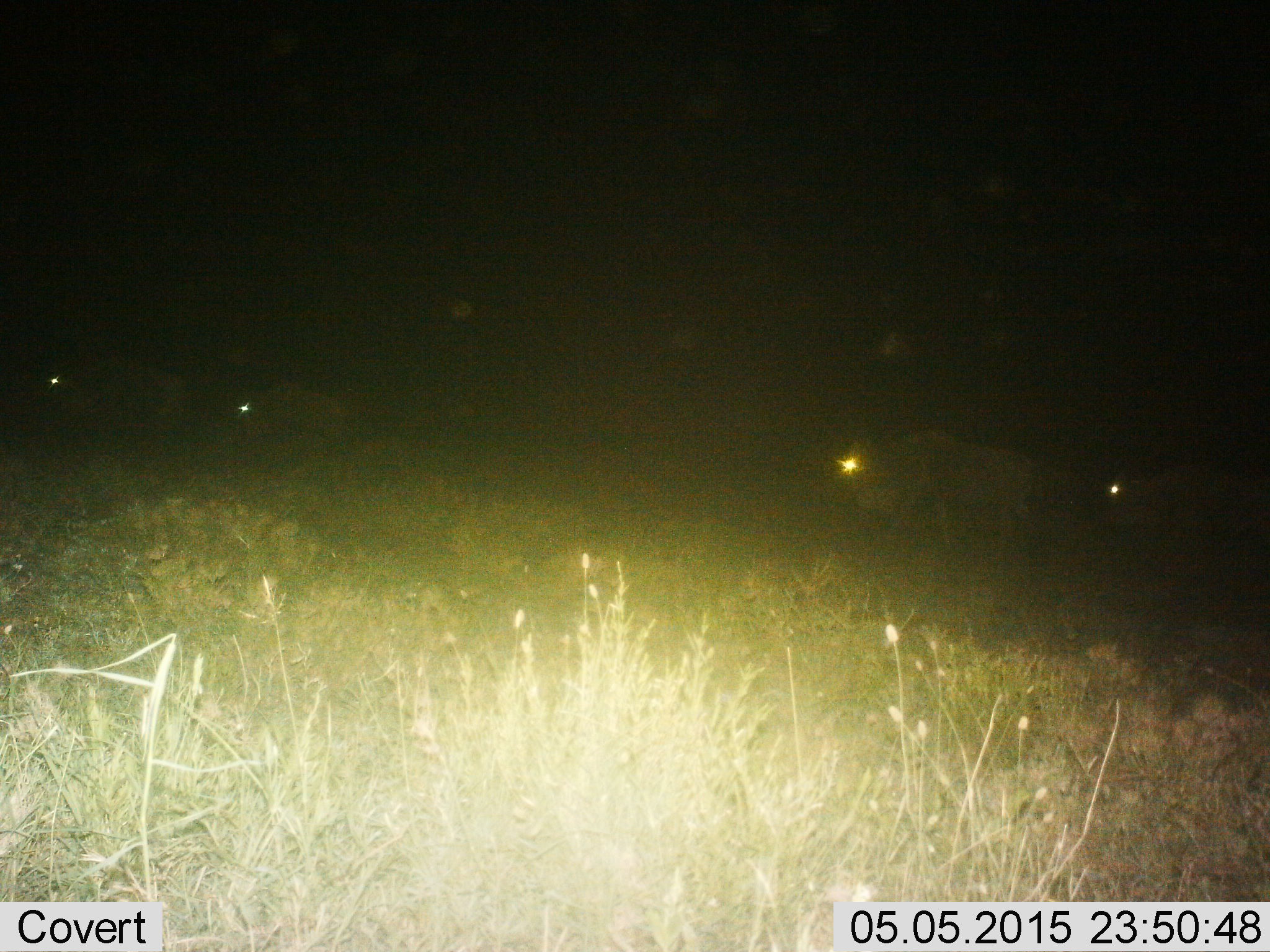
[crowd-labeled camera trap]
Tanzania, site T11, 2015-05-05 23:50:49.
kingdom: Animalia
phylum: Chordata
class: Mammalia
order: Artiodactyla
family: Bovidae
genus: Connochaetes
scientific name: Connochaetes taurinus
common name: blue wildebeest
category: wildebeest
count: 4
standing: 20%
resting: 0%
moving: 90%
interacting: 0%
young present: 0%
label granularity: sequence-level